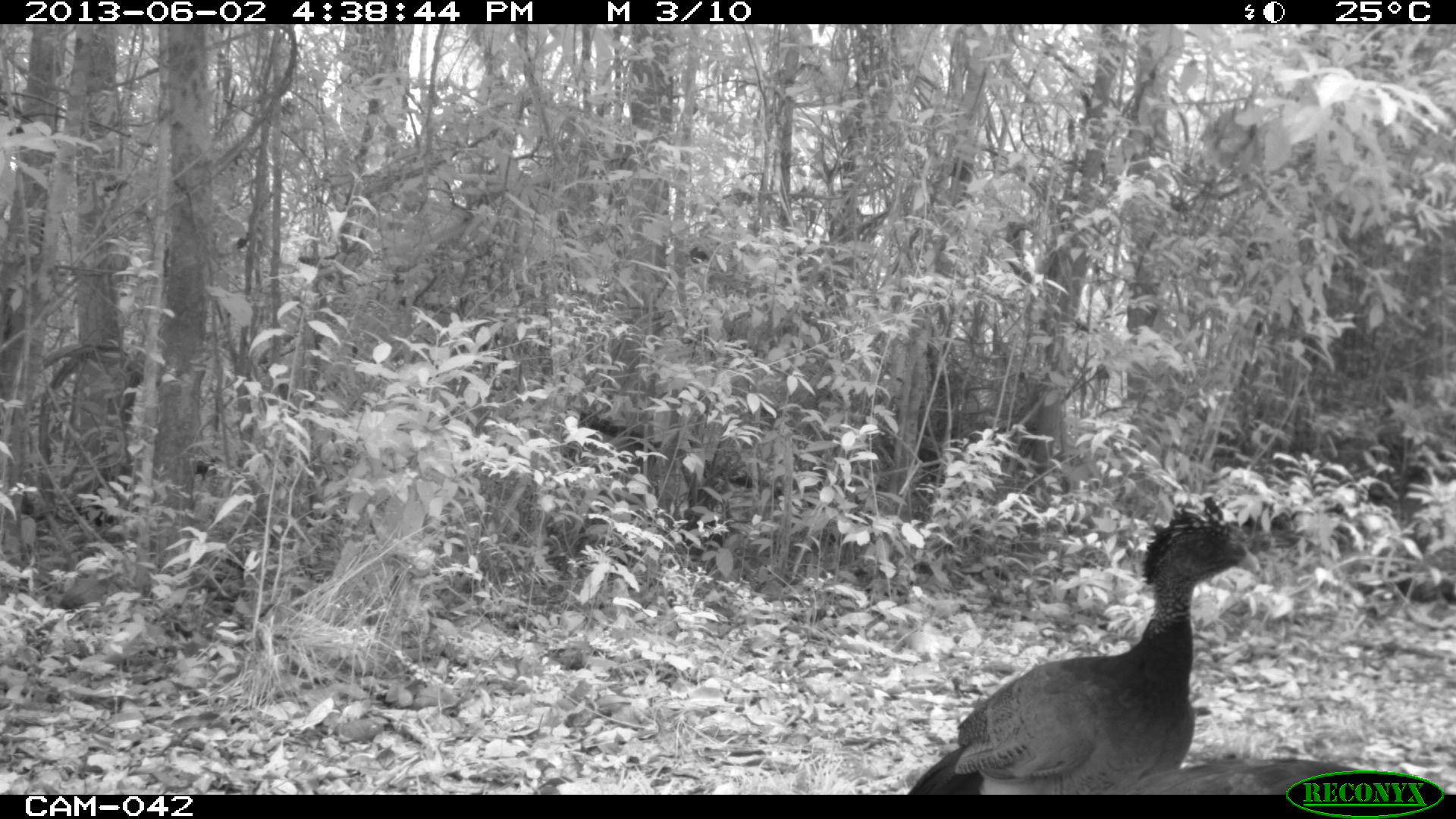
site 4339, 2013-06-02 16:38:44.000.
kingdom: Animalia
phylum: Chordata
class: Aves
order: Galliformes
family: Cracidae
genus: Crax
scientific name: Crax rubra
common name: great curassow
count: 3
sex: female